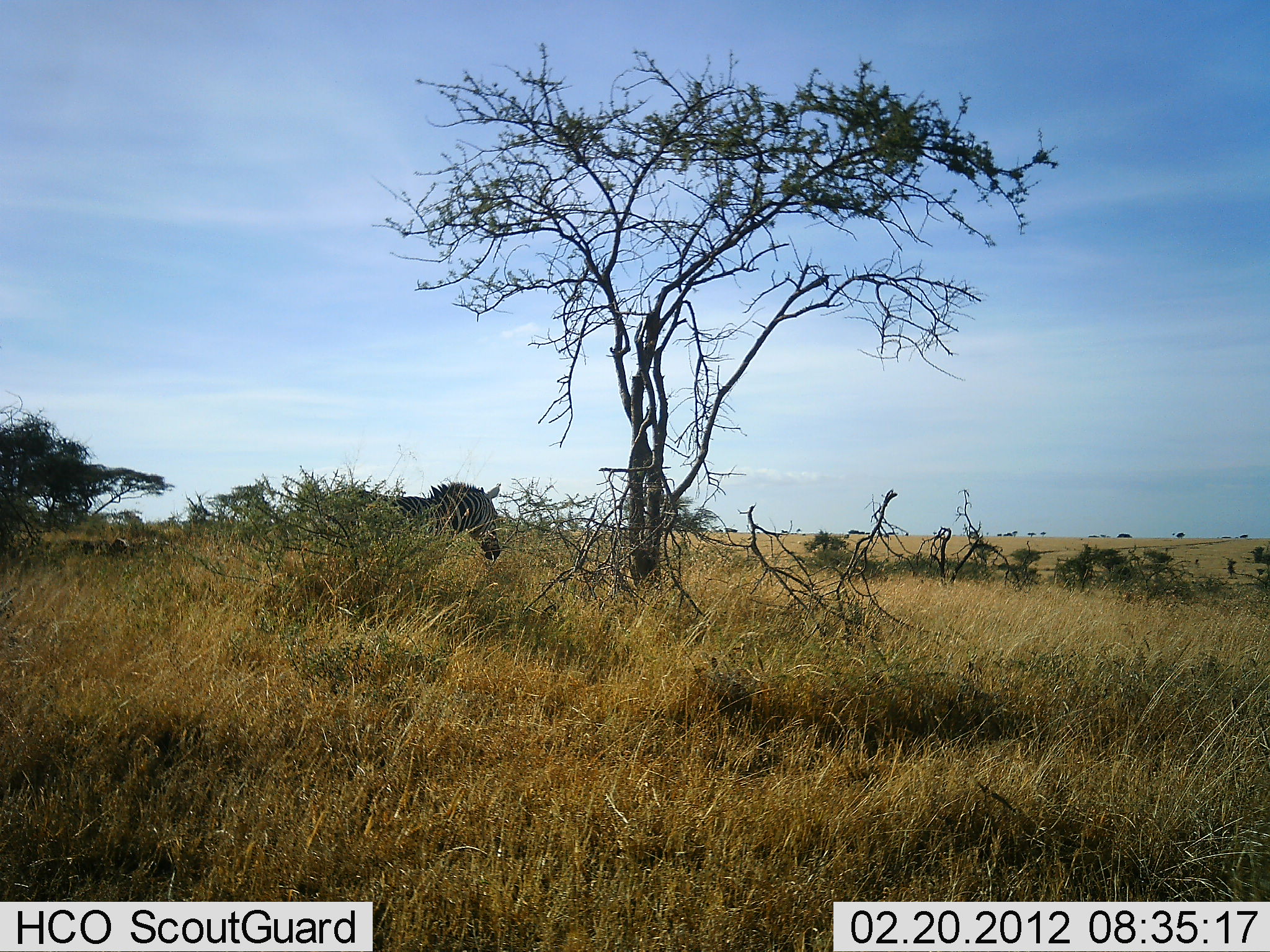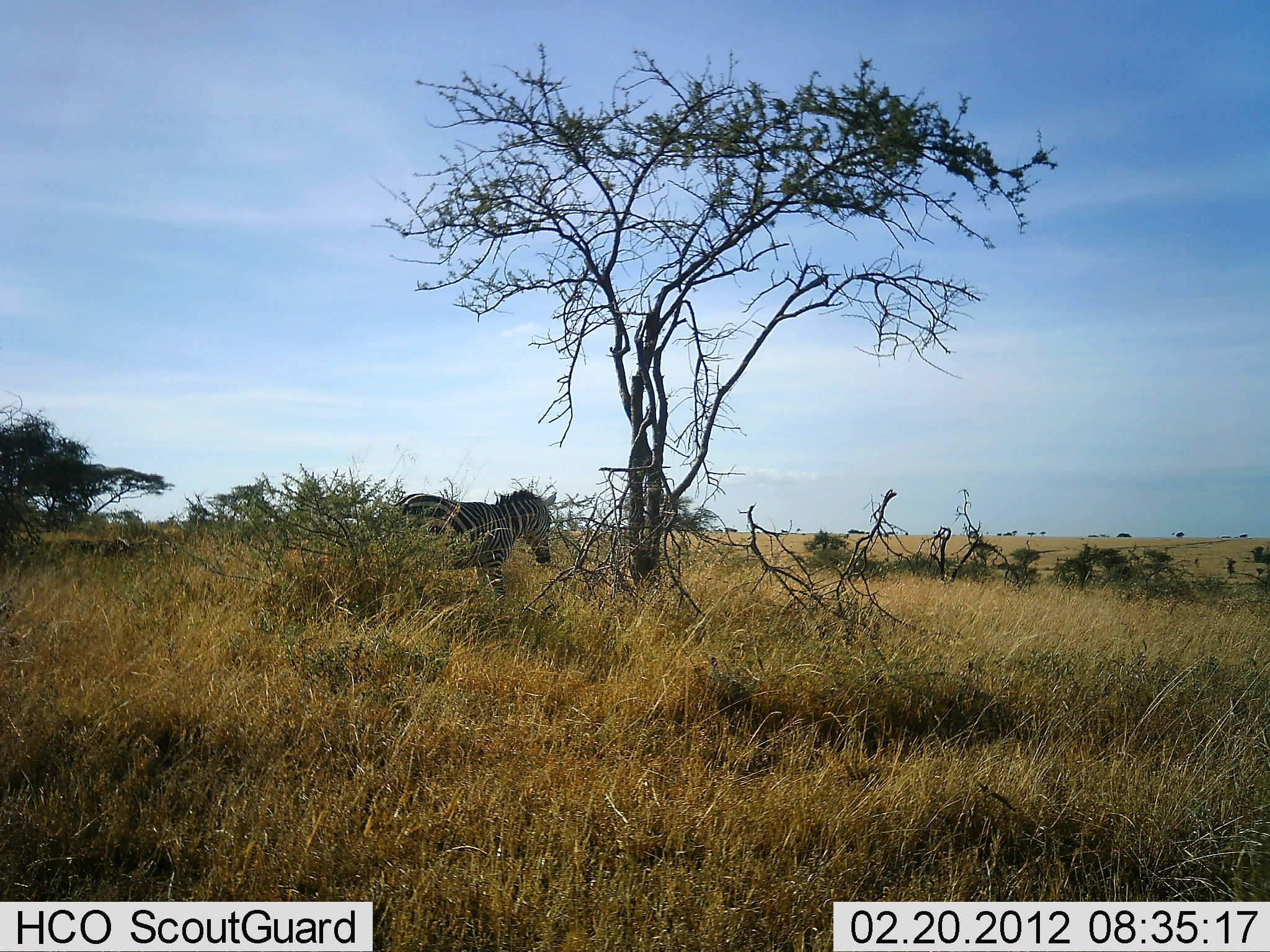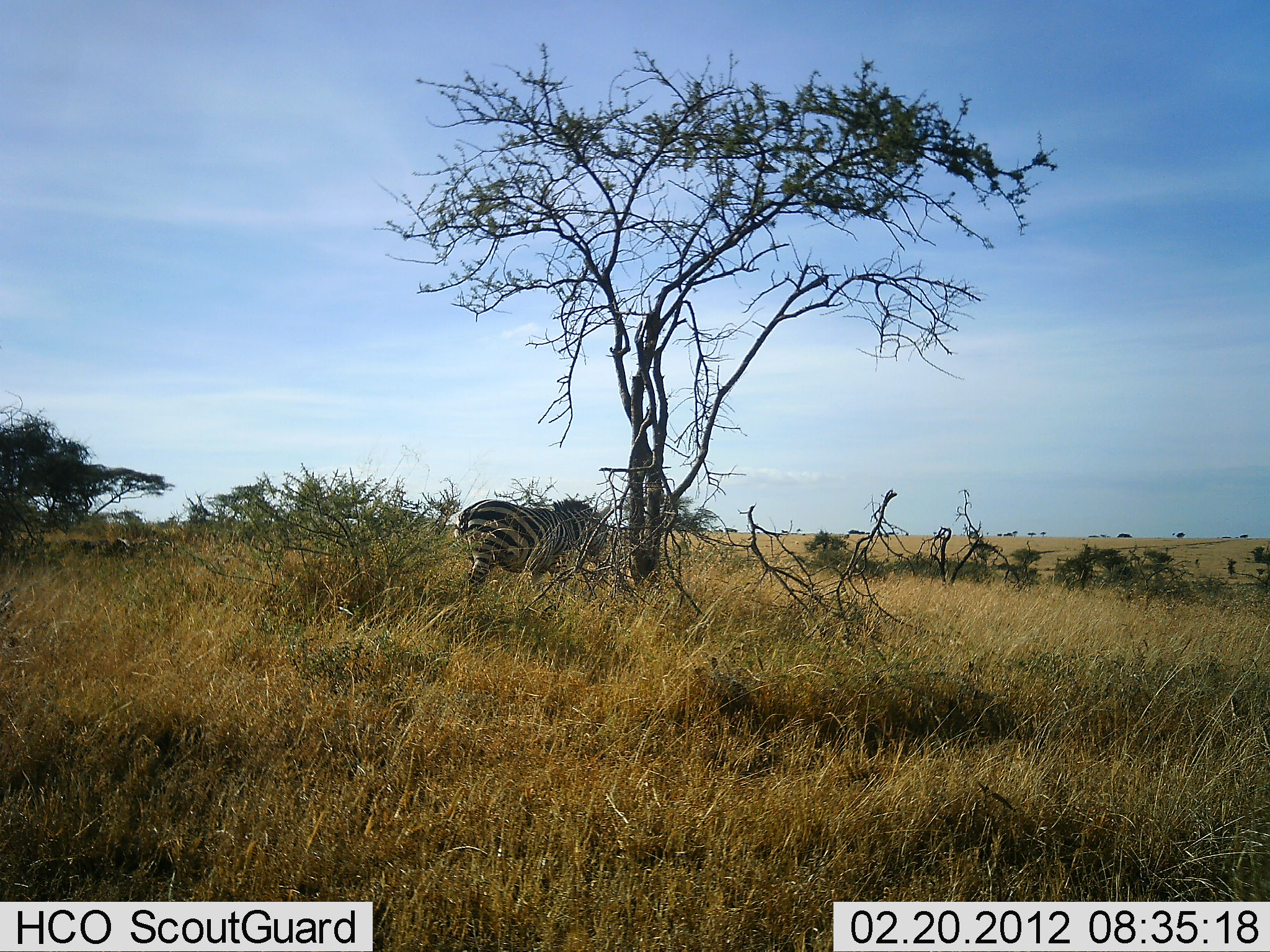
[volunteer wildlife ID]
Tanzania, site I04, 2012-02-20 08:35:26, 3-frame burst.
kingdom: Animalia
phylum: Chordata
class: Mammalia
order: Perissodactyla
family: Equidae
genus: Equus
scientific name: Equus quagga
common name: plains zebra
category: zebra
Zebra (plains zebra) (Equus quagga), count 1. Behavior (volunteer vote fractions): standing 14%, resting 0%, moving 93%, interacting 0%. Young present (vote fraction): 0%. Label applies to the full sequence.